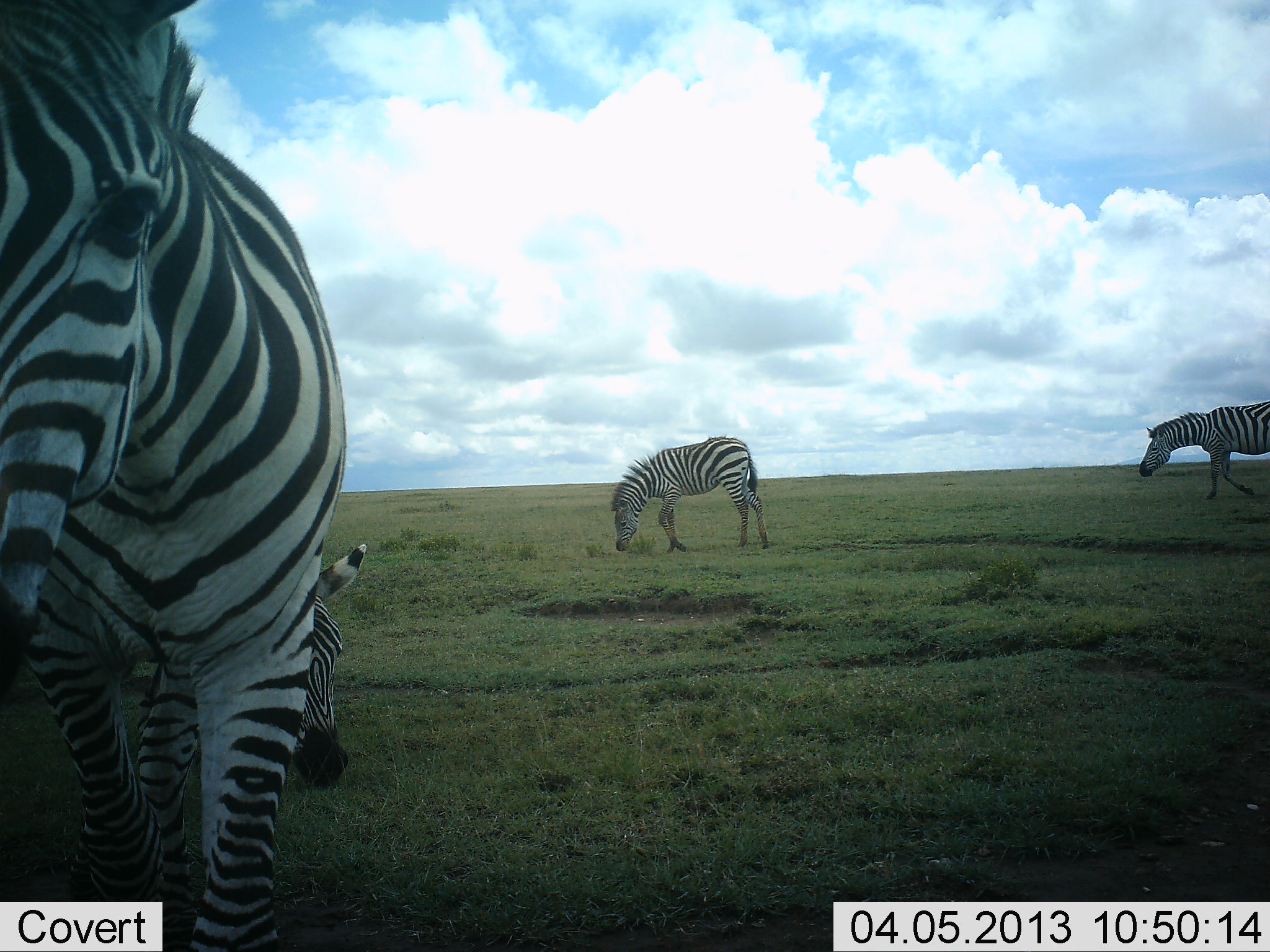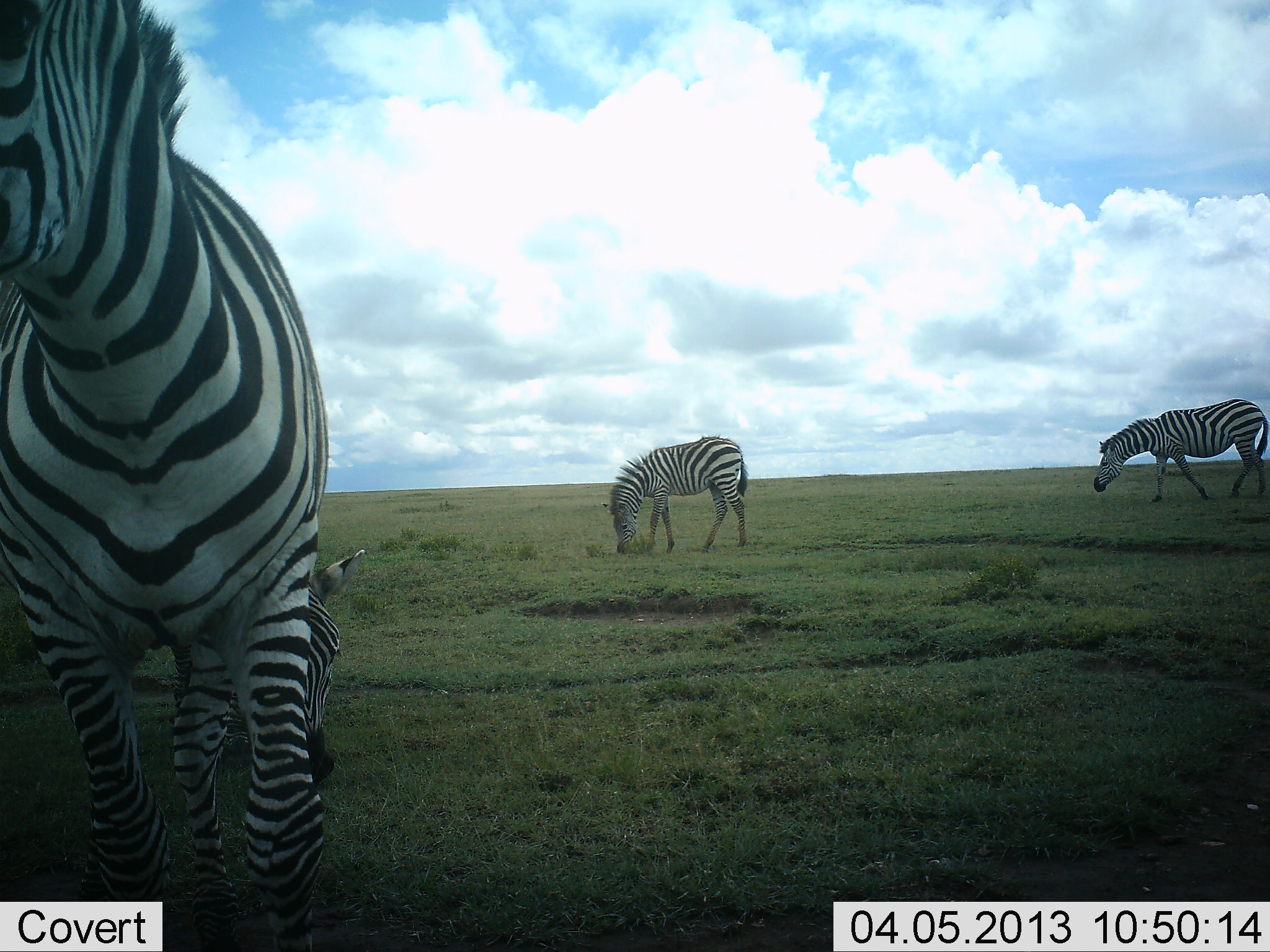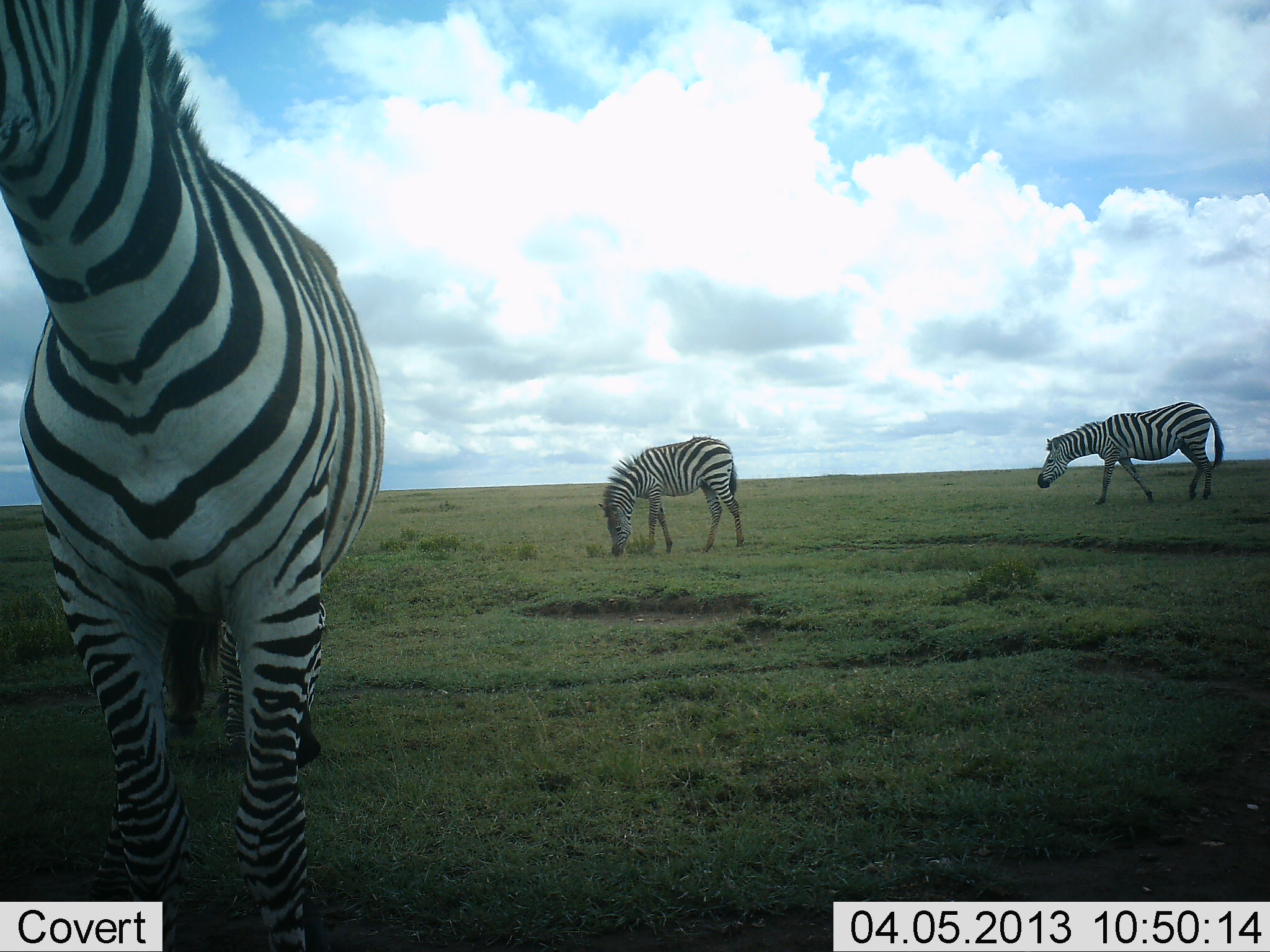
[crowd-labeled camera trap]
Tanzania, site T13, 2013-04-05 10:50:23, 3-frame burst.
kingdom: Animalia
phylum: Chordata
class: Mammalia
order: Perissodactyla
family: Equidae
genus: Equus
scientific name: Equus quagga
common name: plains zebra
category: zebra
Zebra (plains zebra) (Equus quagga), count 4. Behavior (volunteer vote fractions): standing 48%, resting 2%, moving 62%, interacting 6%. Young present (vote fraction): 12%. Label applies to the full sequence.